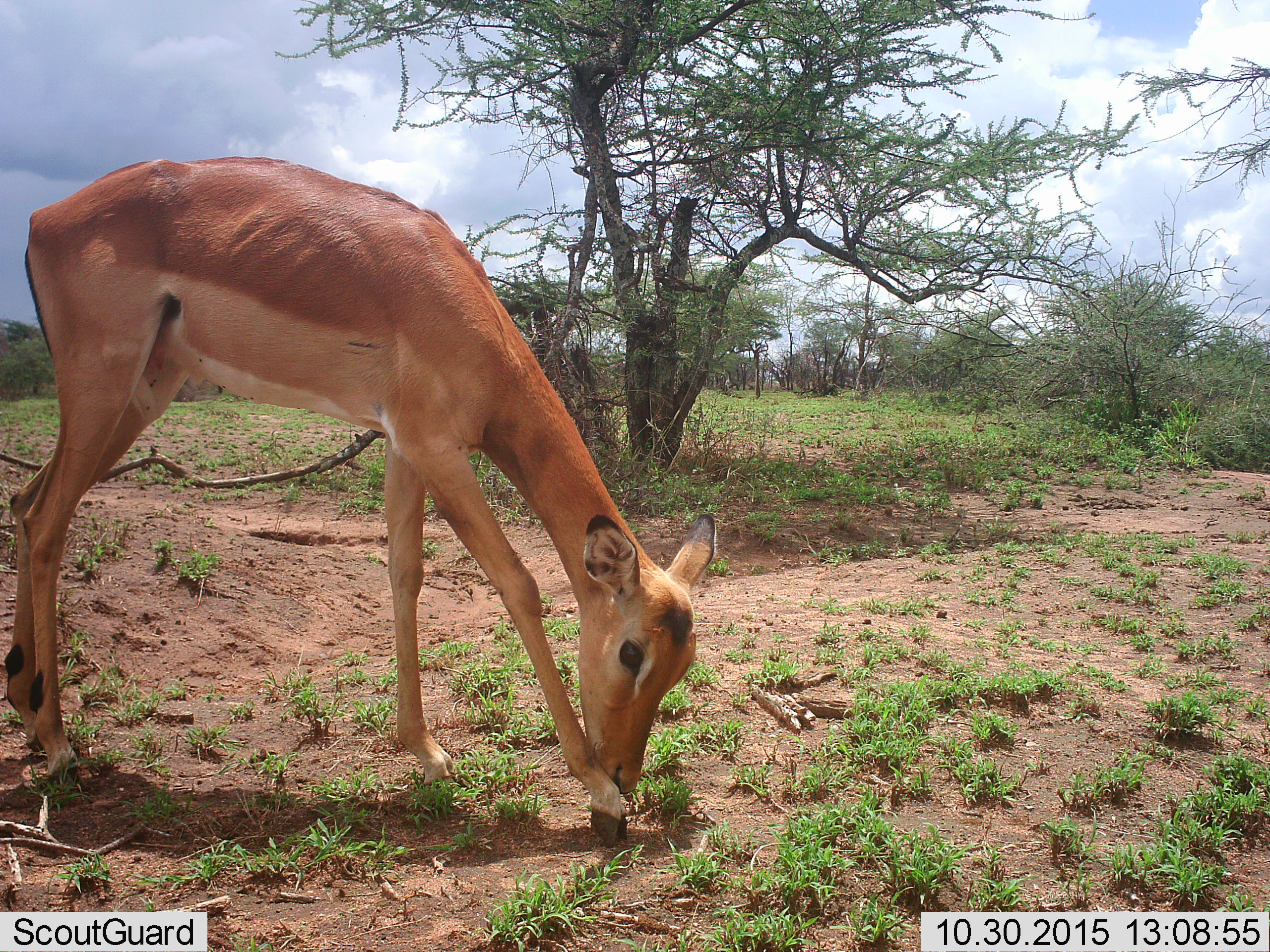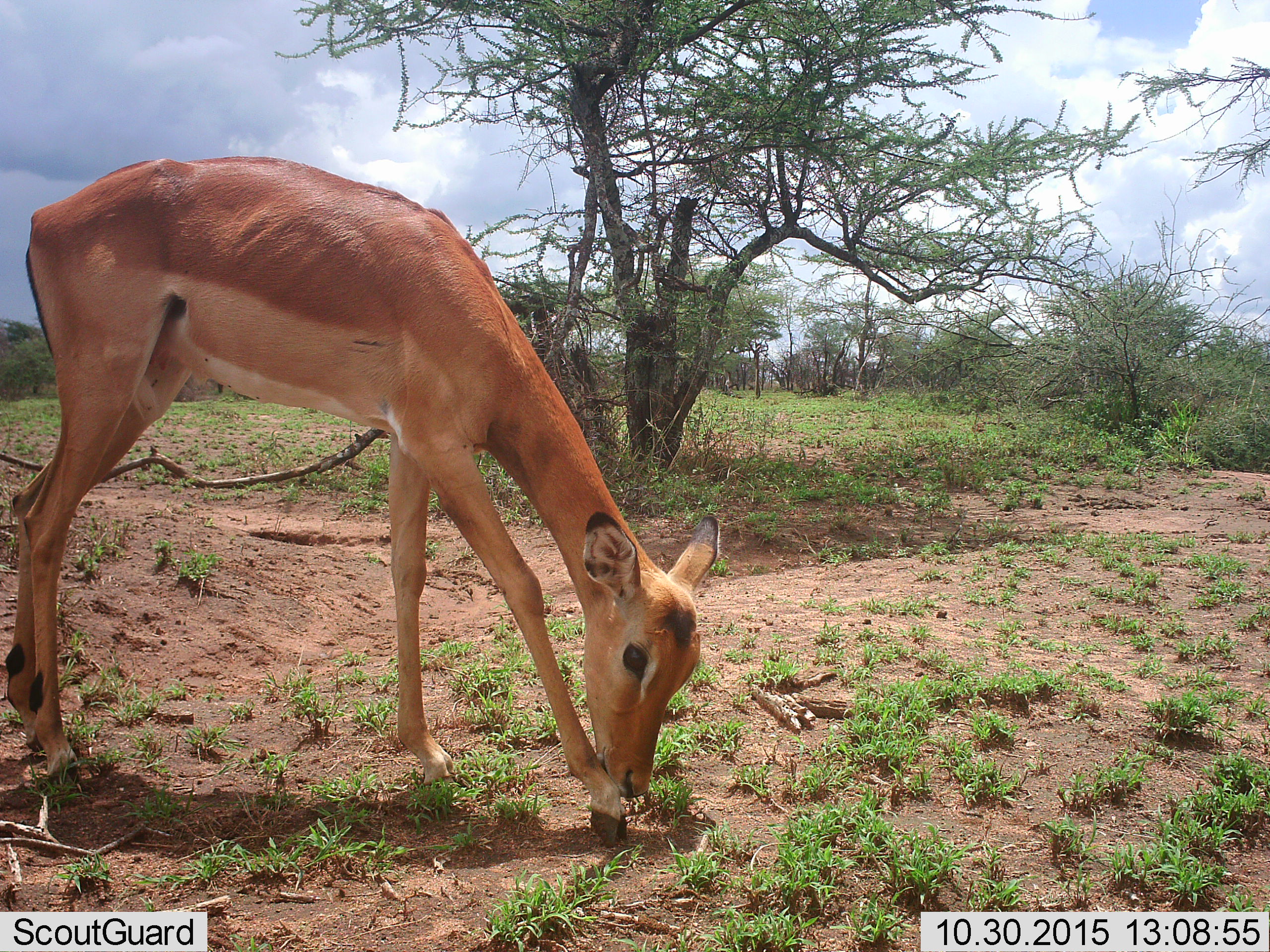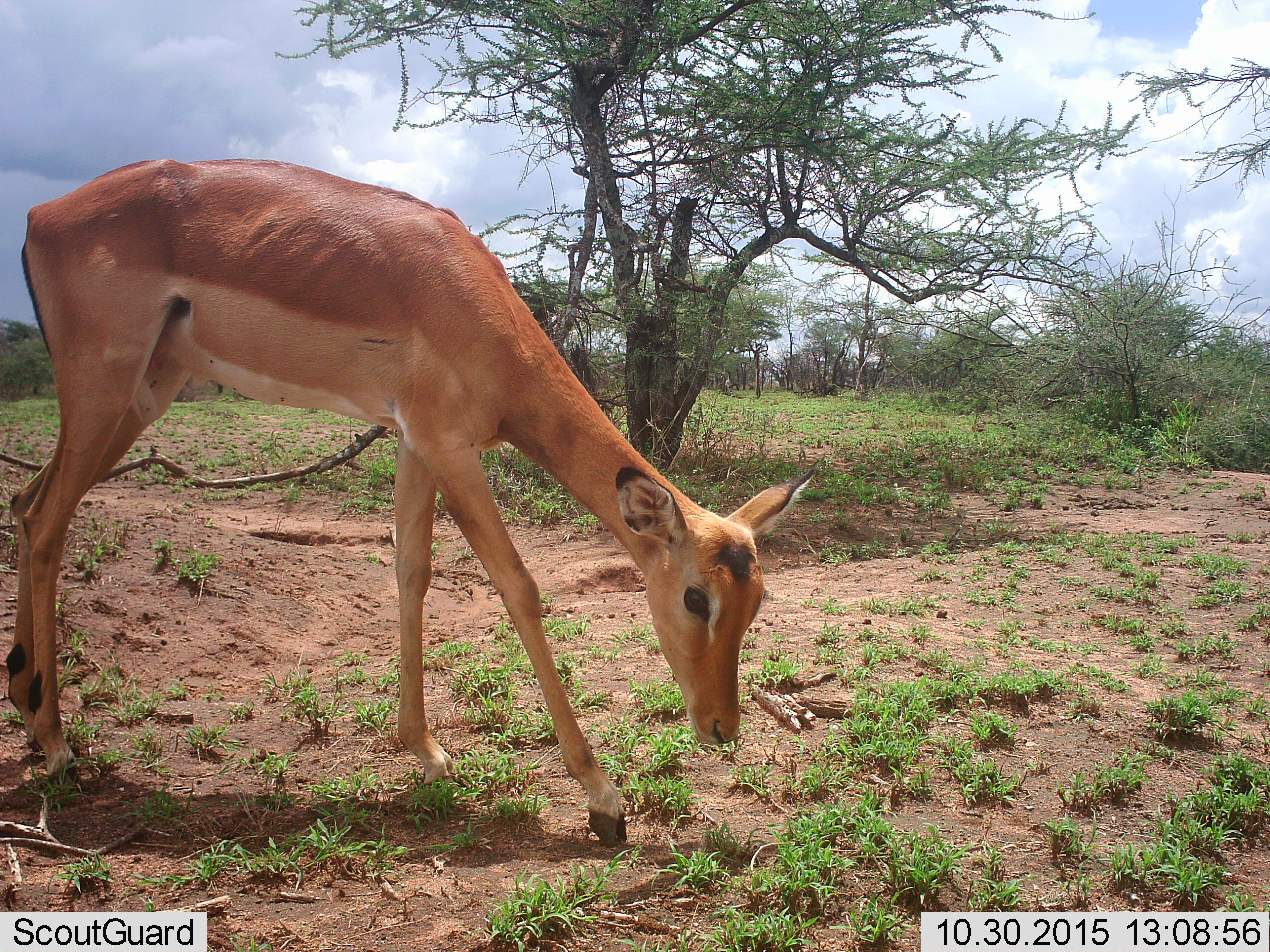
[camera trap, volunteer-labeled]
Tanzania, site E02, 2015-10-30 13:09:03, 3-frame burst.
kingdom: Animalia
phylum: Chordata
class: Mammalia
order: Artiodactyla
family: Bovidae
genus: Aepyceros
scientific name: Aepyceros melampus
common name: impala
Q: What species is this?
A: Impala (Aepyceros melampus).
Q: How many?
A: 1.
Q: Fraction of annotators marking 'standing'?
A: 62%.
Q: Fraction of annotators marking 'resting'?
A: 0%.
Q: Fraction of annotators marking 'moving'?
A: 15%.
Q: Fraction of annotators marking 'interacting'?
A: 0%.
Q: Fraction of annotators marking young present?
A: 8%.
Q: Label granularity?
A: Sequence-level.